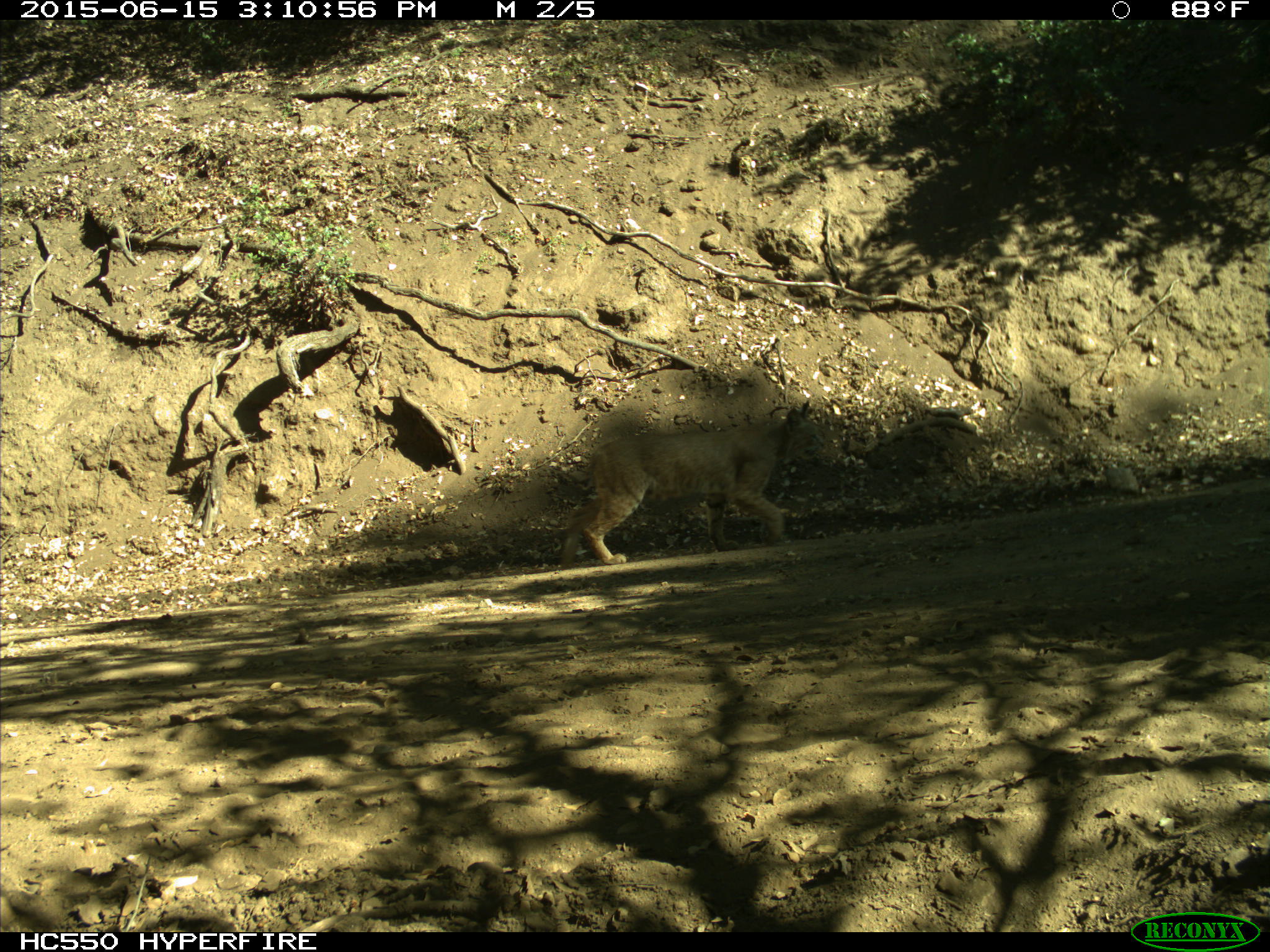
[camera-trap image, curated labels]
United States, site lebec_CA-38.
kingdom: Animalia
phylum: Chordata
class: Mammalia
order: Carnivora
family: Felidae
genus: Lynx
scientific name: Lynx rufus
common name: bobcat